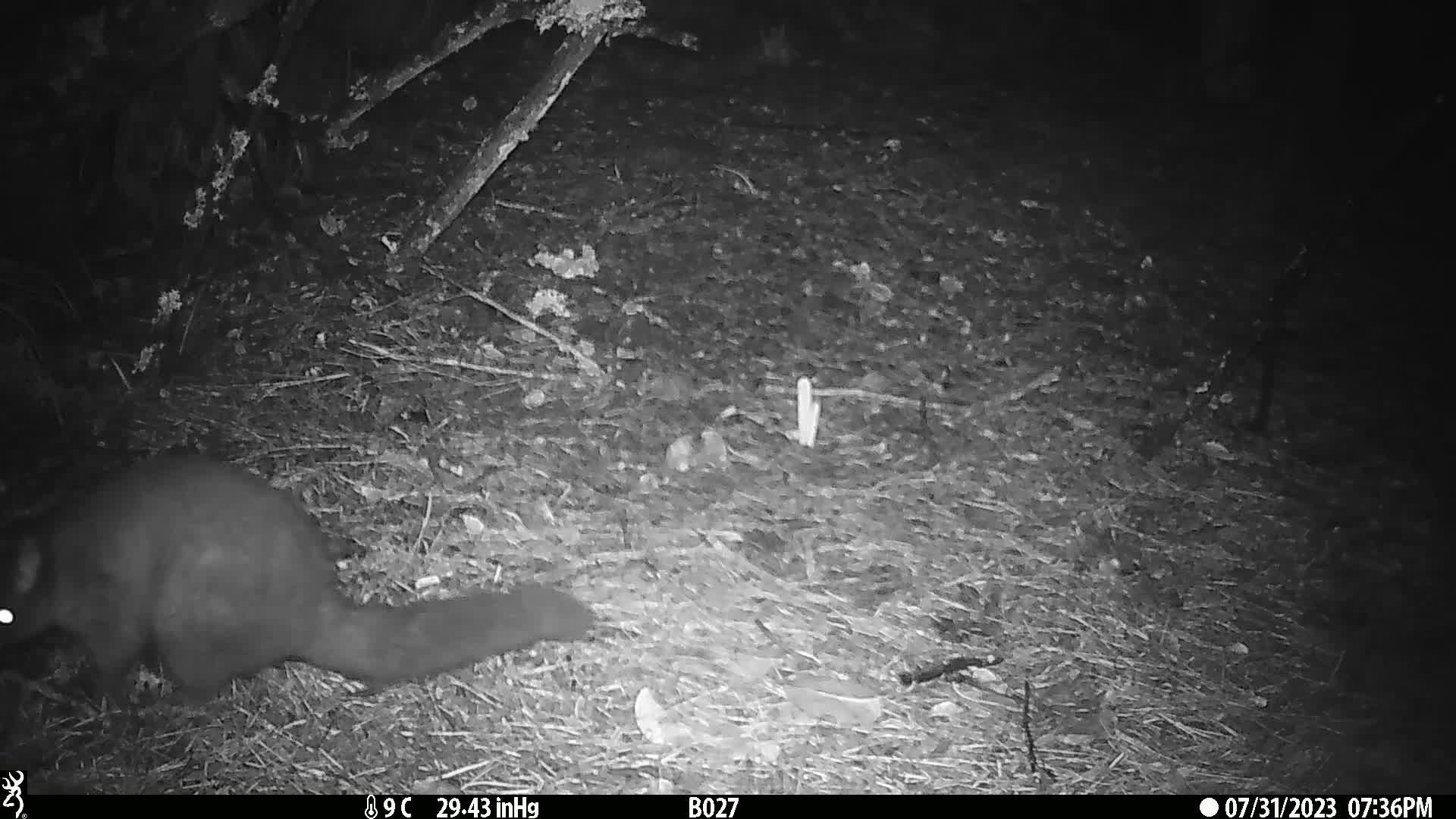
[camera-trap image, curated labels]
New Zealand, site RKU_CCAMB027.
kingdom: Animalia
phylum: Chordata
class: Mammalia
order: Diprotodontia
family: Phalangeridae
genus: Trichosurus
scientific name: Trichosurus vulpecula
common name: common brushtail possum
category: possum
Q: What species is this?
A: Possum (common brushtail possum) (Trichosurus vulpecula).